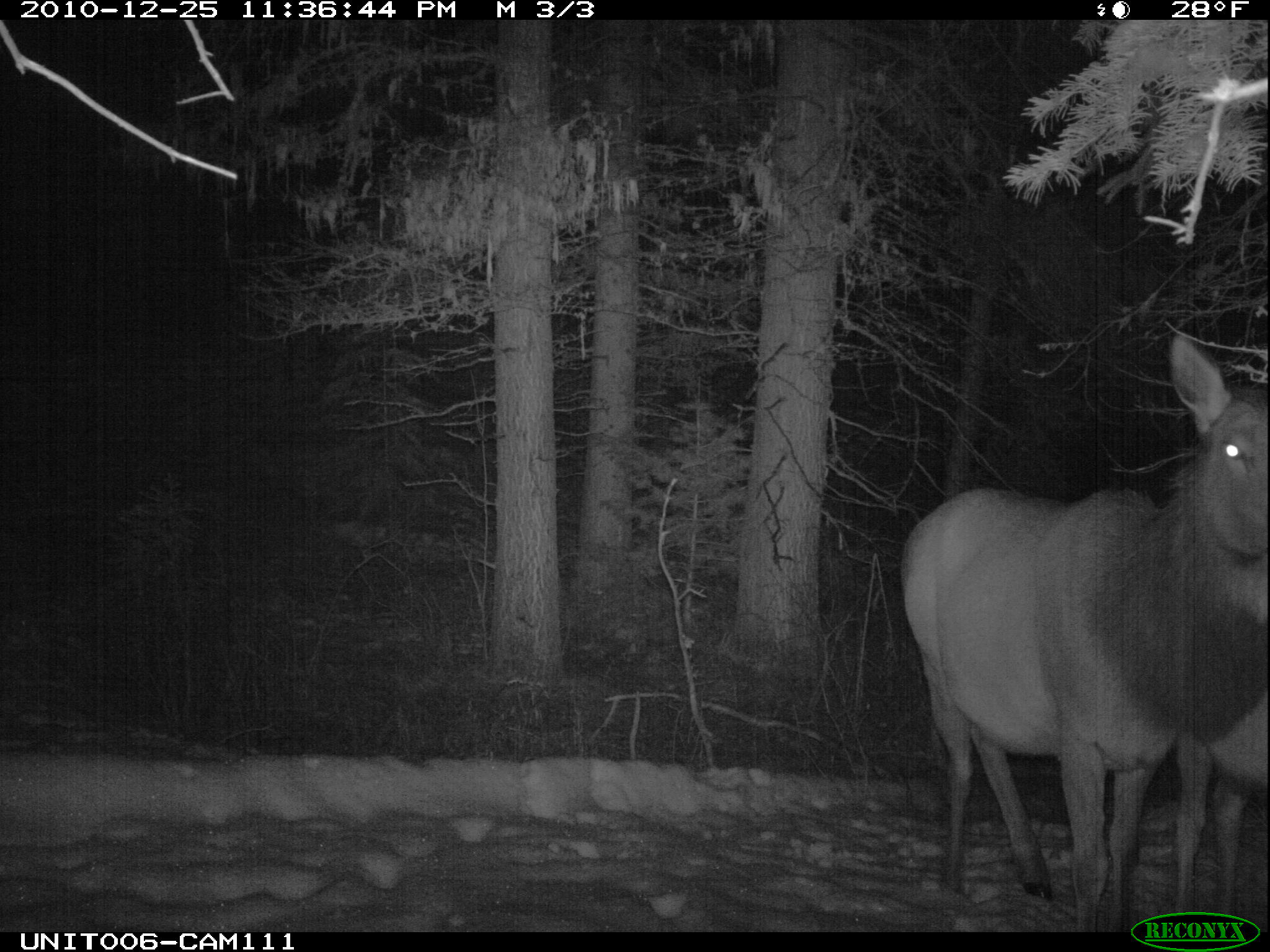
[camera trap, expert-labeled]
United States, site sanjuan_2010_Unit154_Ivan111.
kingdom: Animalia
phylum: Chordata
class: Mammalia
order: Artiodactyla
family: Cervidae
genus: Cervus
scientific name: Cervus elaphus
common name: red deer